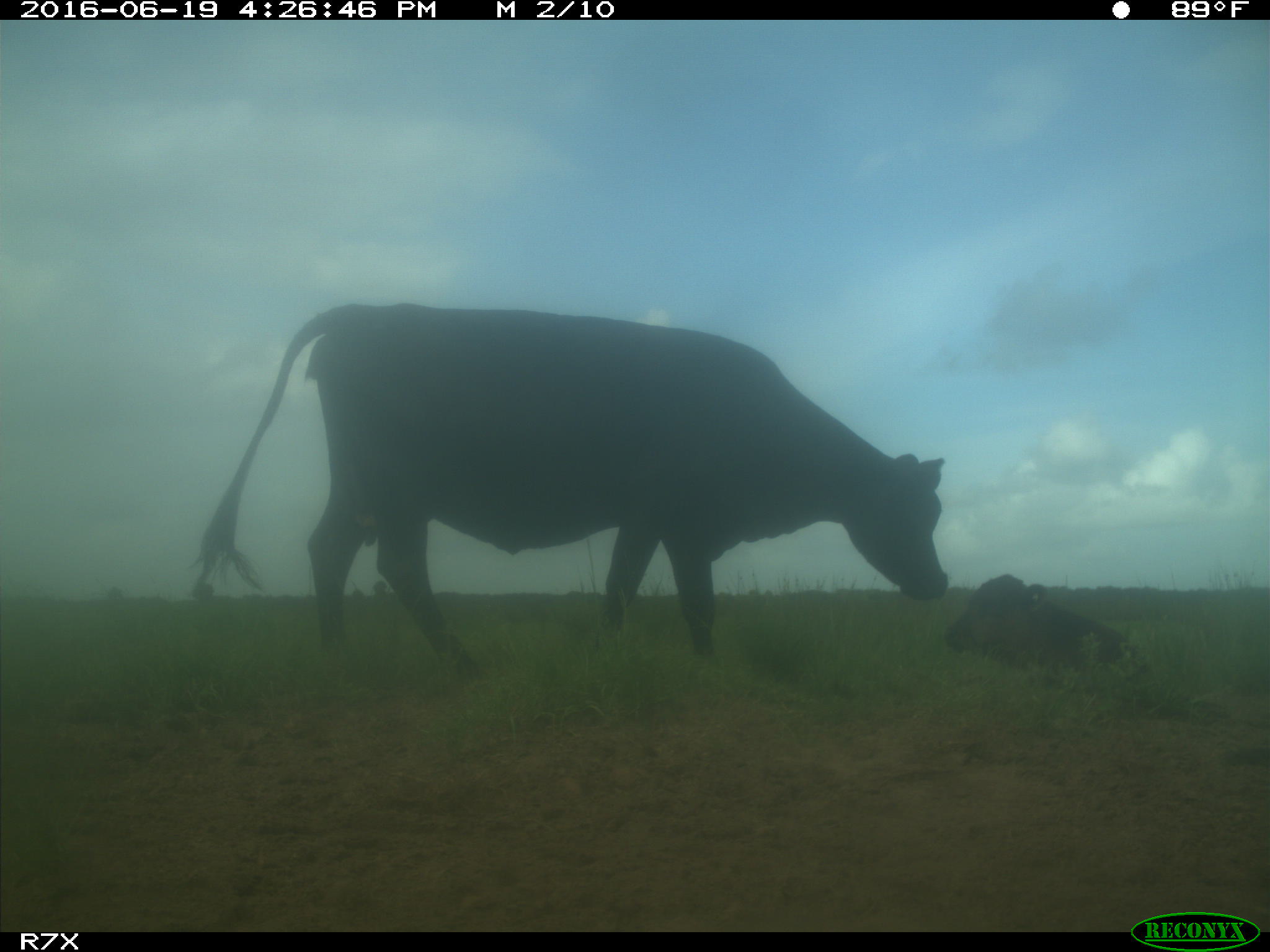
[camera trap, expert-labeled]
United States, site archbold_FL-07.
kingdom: Animalia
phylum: Chordata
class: Mammalia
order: Artiodactyla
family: Bovidae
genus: Bos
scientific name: Bos taurus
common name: domestic cow